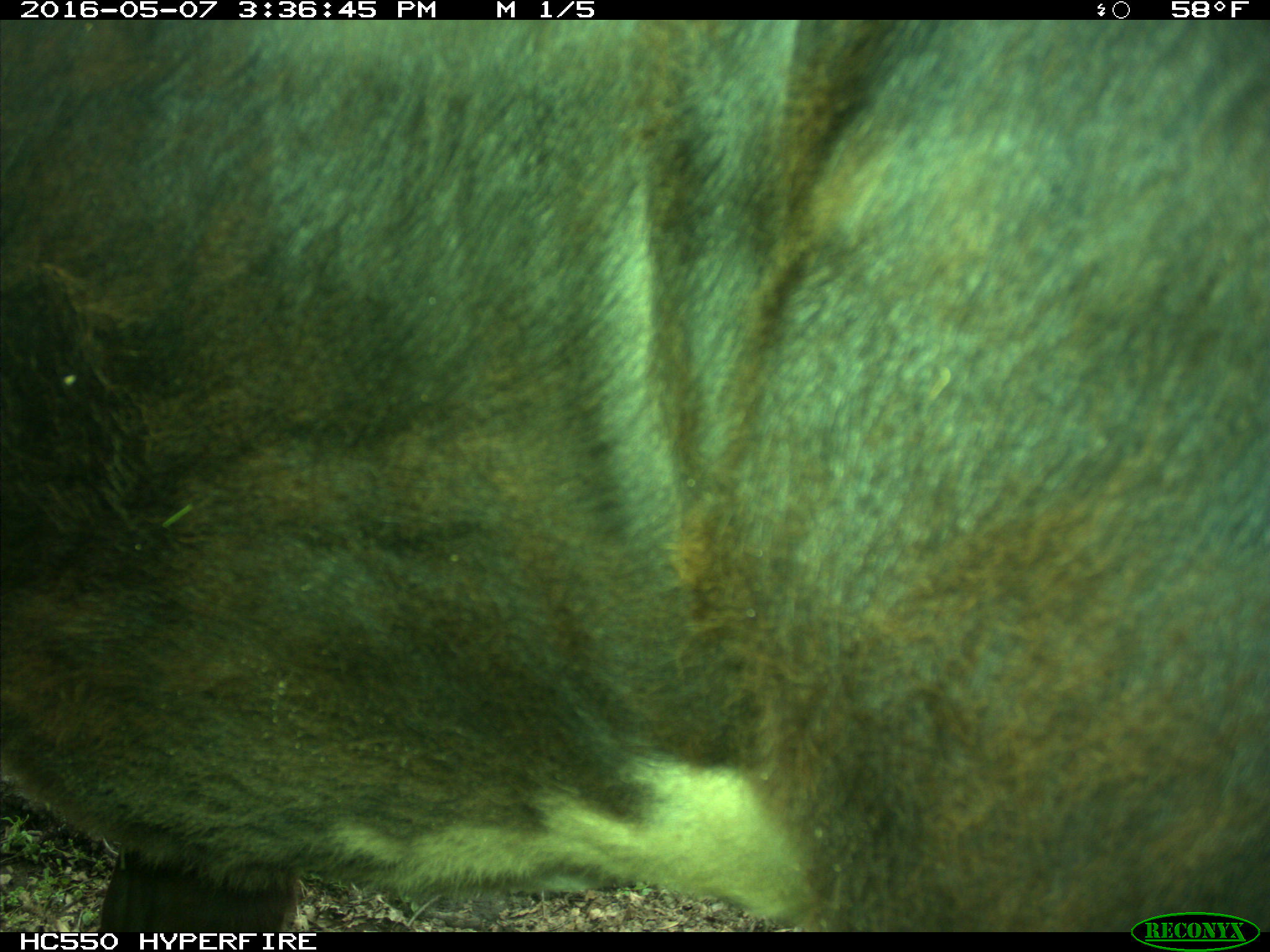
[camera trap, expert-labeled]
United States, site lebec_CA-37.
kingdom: Animalia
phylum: Chordata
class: Mammalia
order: Artiodactyla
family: Bovidae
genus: Bos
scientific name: Bos taurus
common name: domestic cow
Bos taurus (domestic cow).